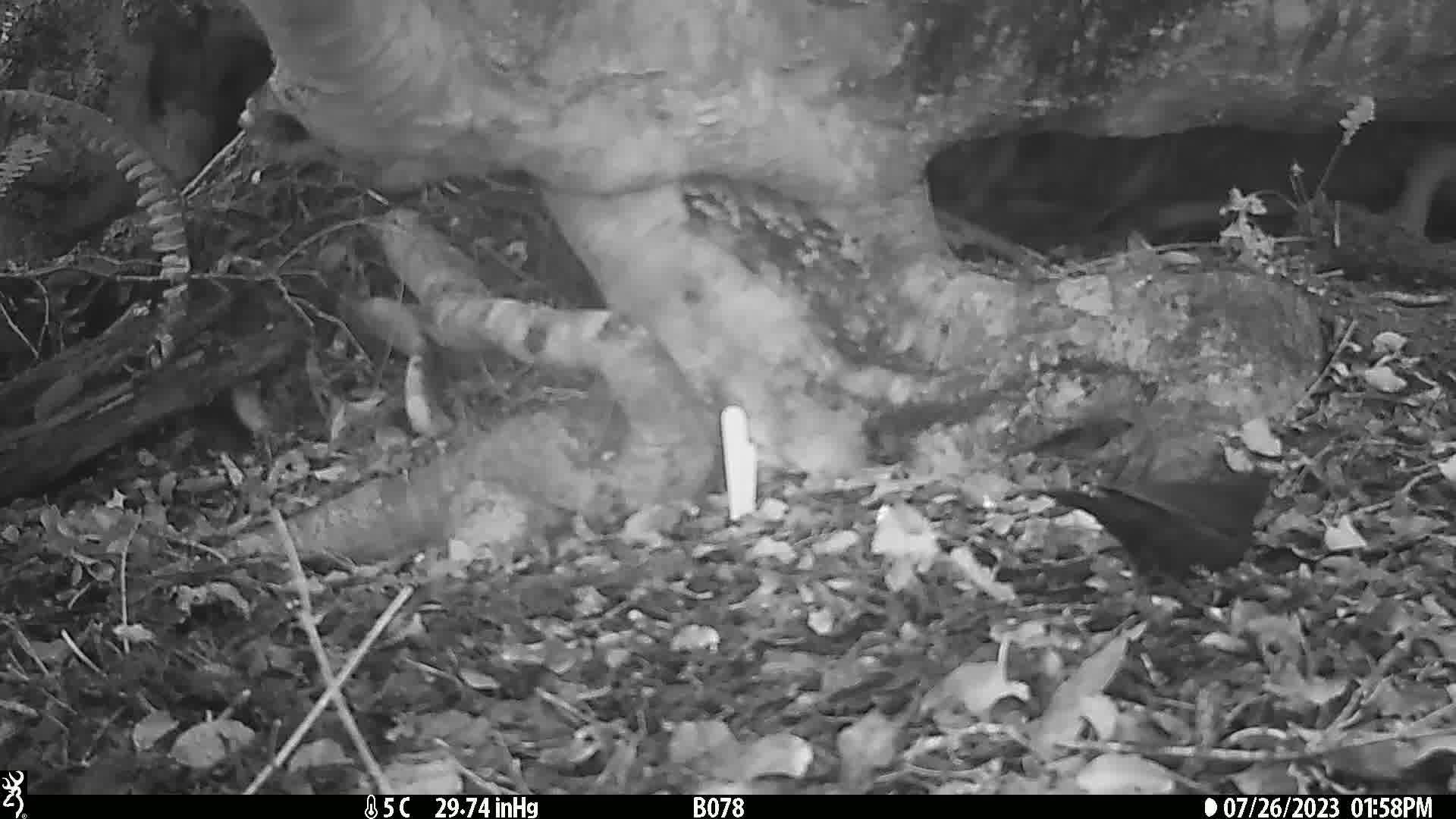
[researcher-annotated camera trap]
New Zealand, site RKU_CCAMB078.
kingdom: Animalia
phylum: Chordata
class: Aves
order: Passeriformes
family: Turdidae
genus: Turdus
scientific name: Turdus merula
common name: eurasian blackbird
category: blackbird